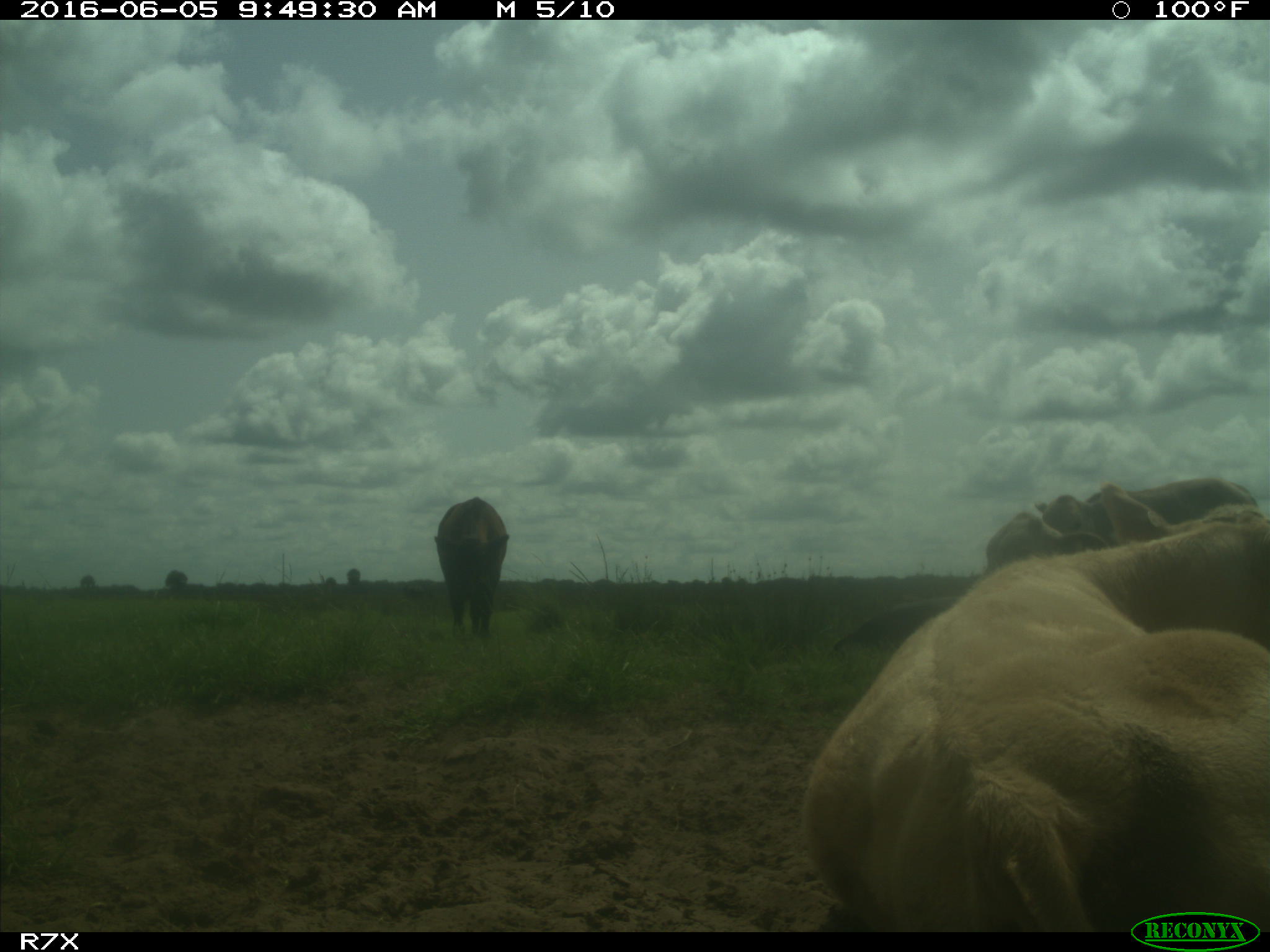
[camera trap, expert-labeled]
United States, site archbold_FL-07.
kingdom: Animalia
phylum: Chordata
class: Mammalia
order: Artiodactyla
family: Bovidae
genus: Bos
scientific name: Bos taurus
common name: domestic cow